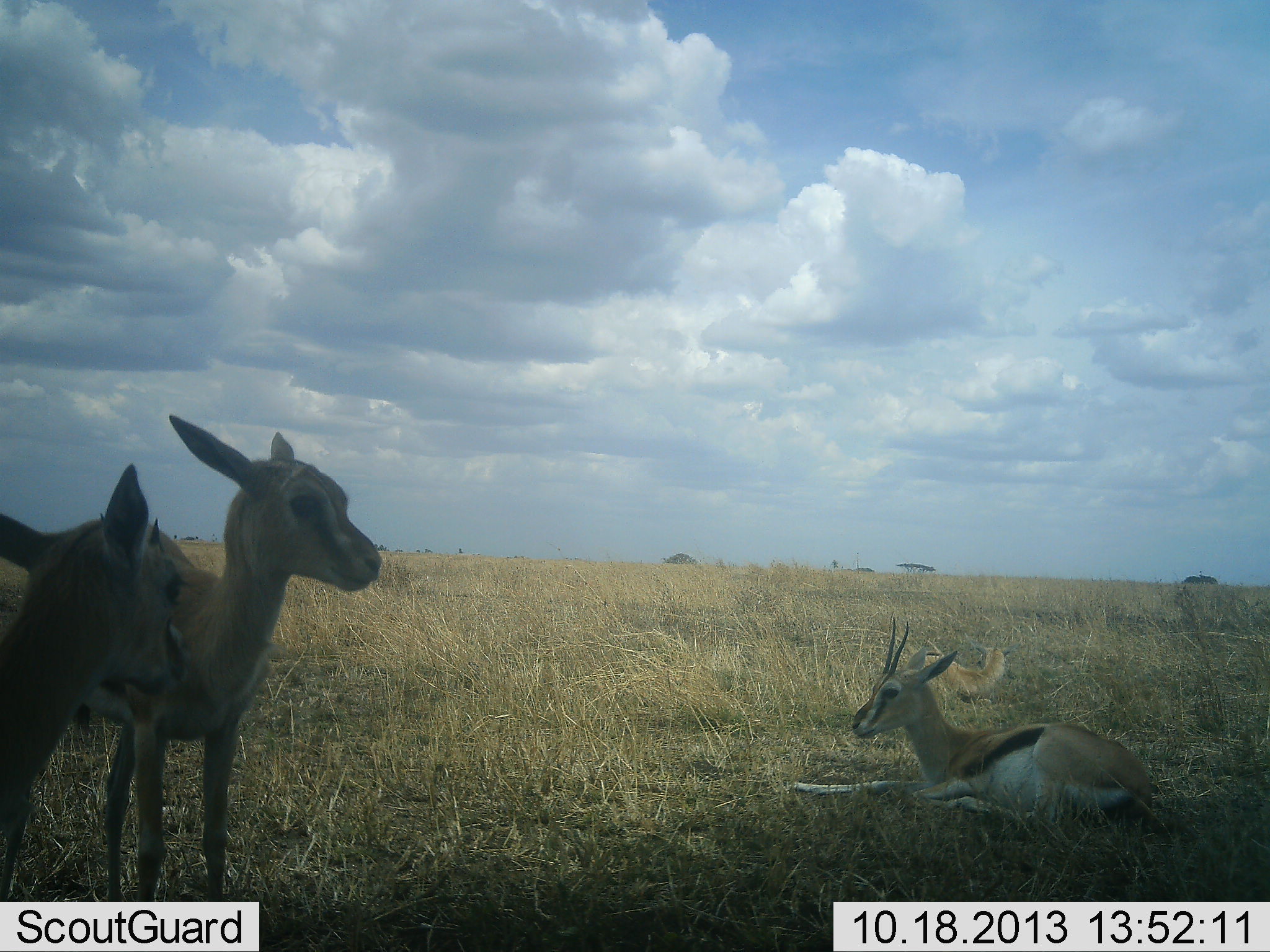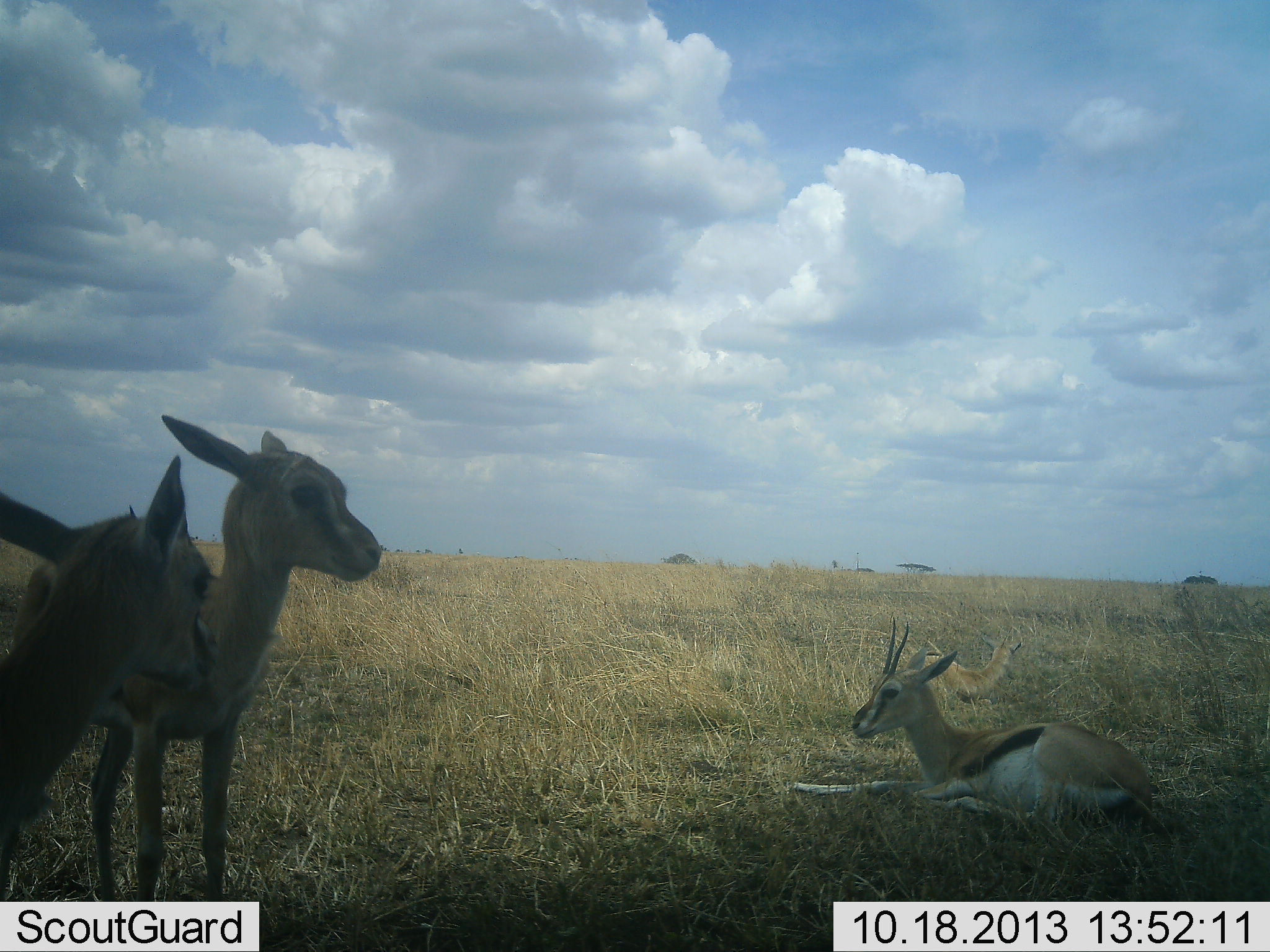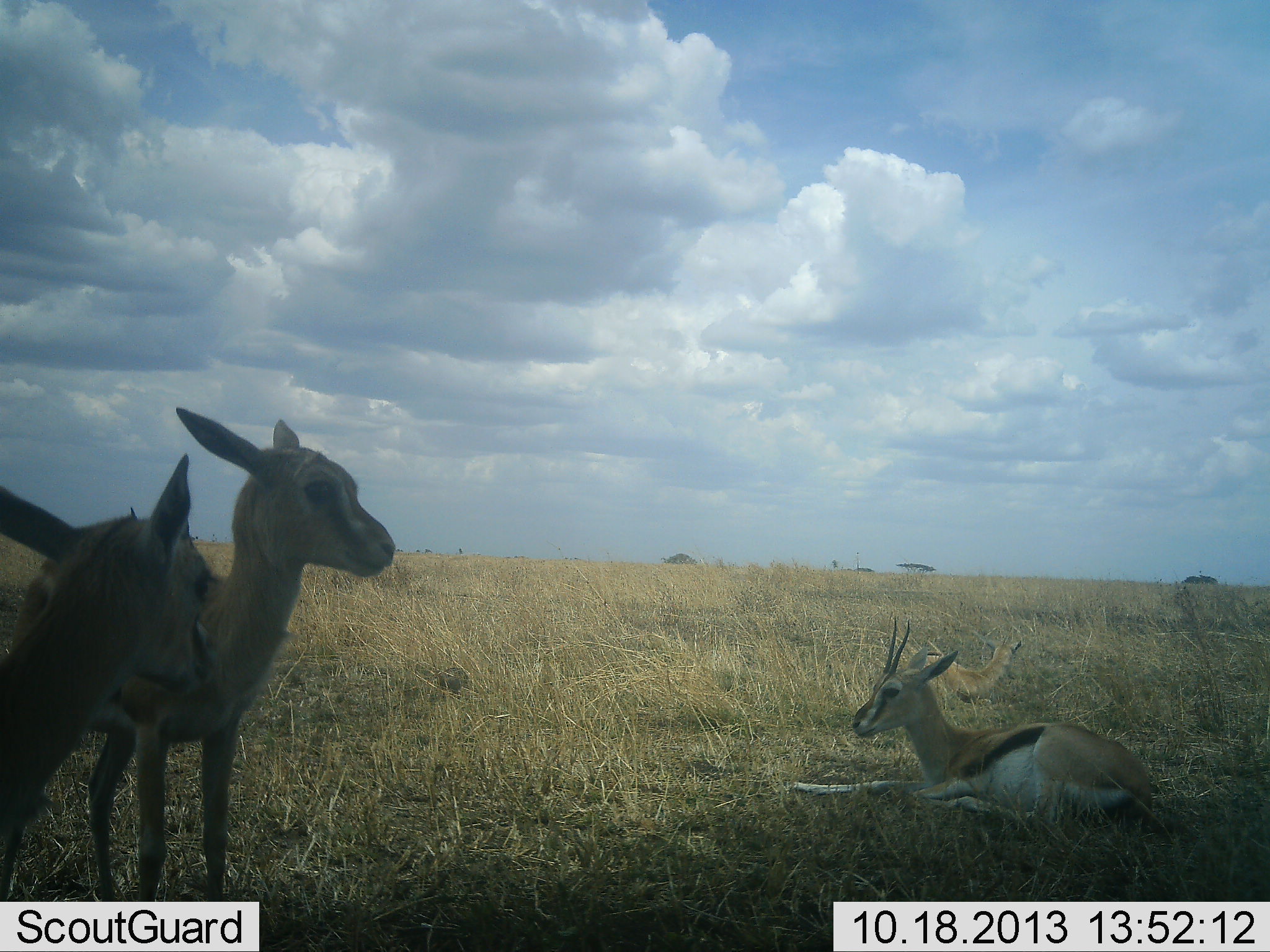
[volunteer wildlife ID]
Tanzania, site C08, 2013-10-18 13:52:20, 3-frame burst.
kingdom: Animalia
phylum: Chordata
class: Mammalia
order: Artiodactyla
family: Bovidae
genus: Eudorcas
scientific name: Eudorcas thomsonii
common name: thomson's gazelle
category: gazellethomsons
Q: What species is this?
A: Gazellethomsons (thomson's gazelle) (Eudorcas thomsonii).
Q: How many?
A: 4.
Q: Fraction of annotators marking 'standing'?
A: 100%.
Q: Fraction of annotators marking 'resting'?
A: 100%.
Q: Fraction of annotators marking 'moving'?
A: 0%.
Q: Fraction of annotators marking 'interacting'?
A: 0%.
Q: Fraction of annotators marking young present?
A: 45%.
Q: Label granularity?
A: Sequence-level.